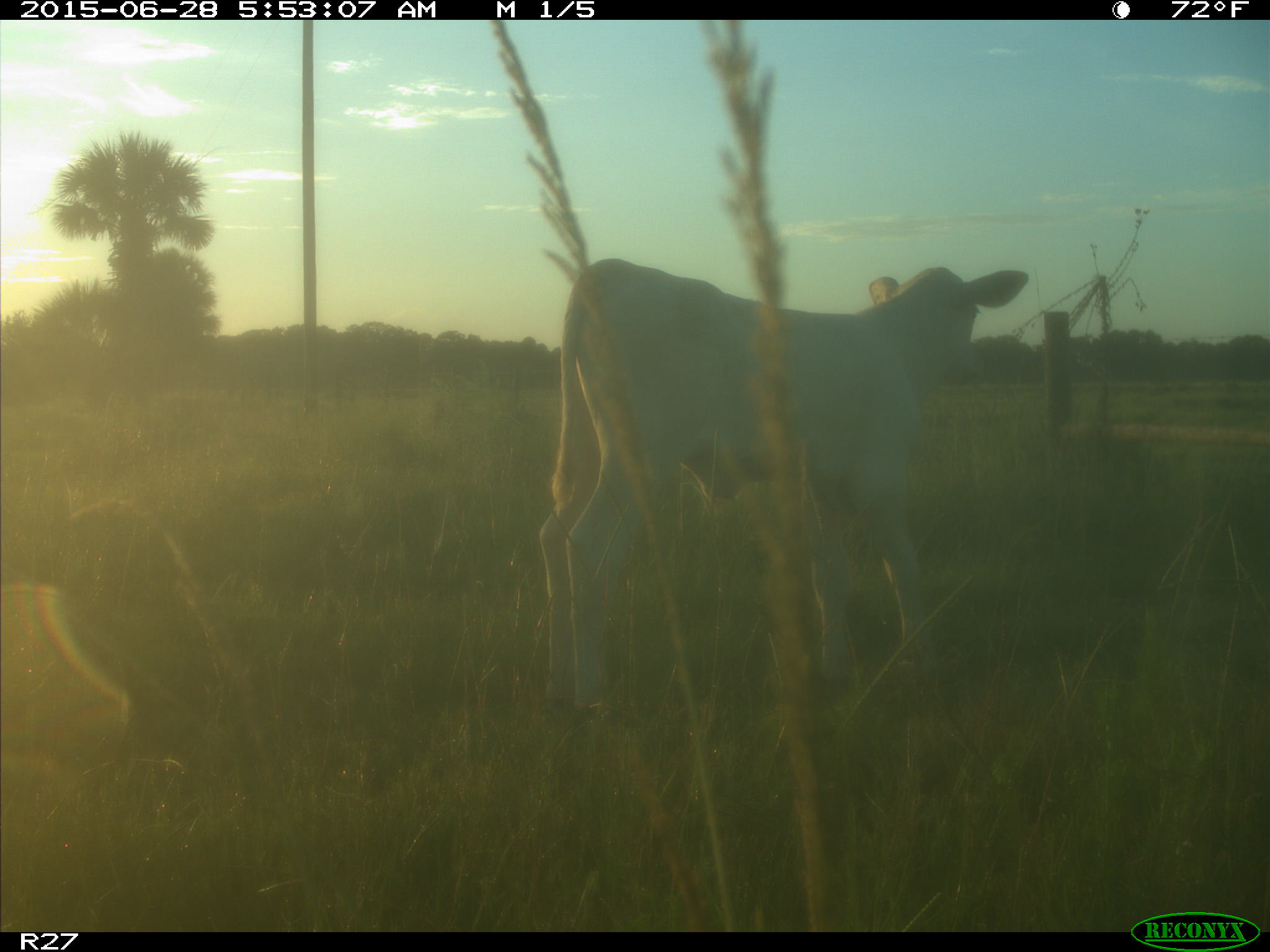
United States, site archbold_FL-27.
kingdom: Animalia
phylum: Chordata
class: Mammalia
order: Artiodactyla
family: Bovidae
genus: Bos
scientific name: Bos taurus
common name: domestic cow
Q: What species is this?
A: Bos taurus (domestic cow).